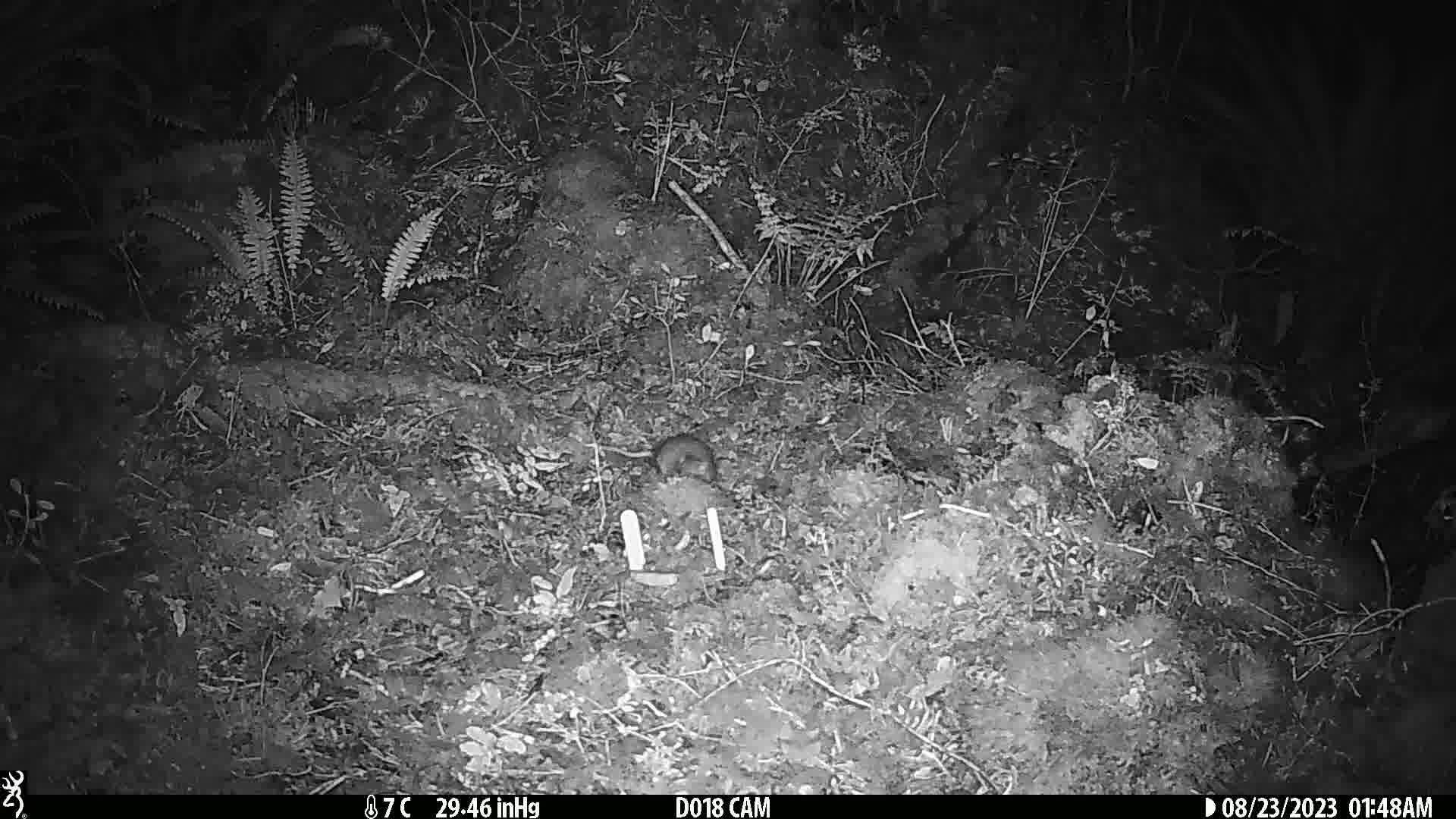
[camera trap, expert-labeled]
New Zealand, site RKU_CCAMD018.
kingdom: Animalia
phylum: Chordata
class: Mammalia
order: Rodentia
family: Muridae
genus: Rattus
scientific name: Rattus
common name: rat